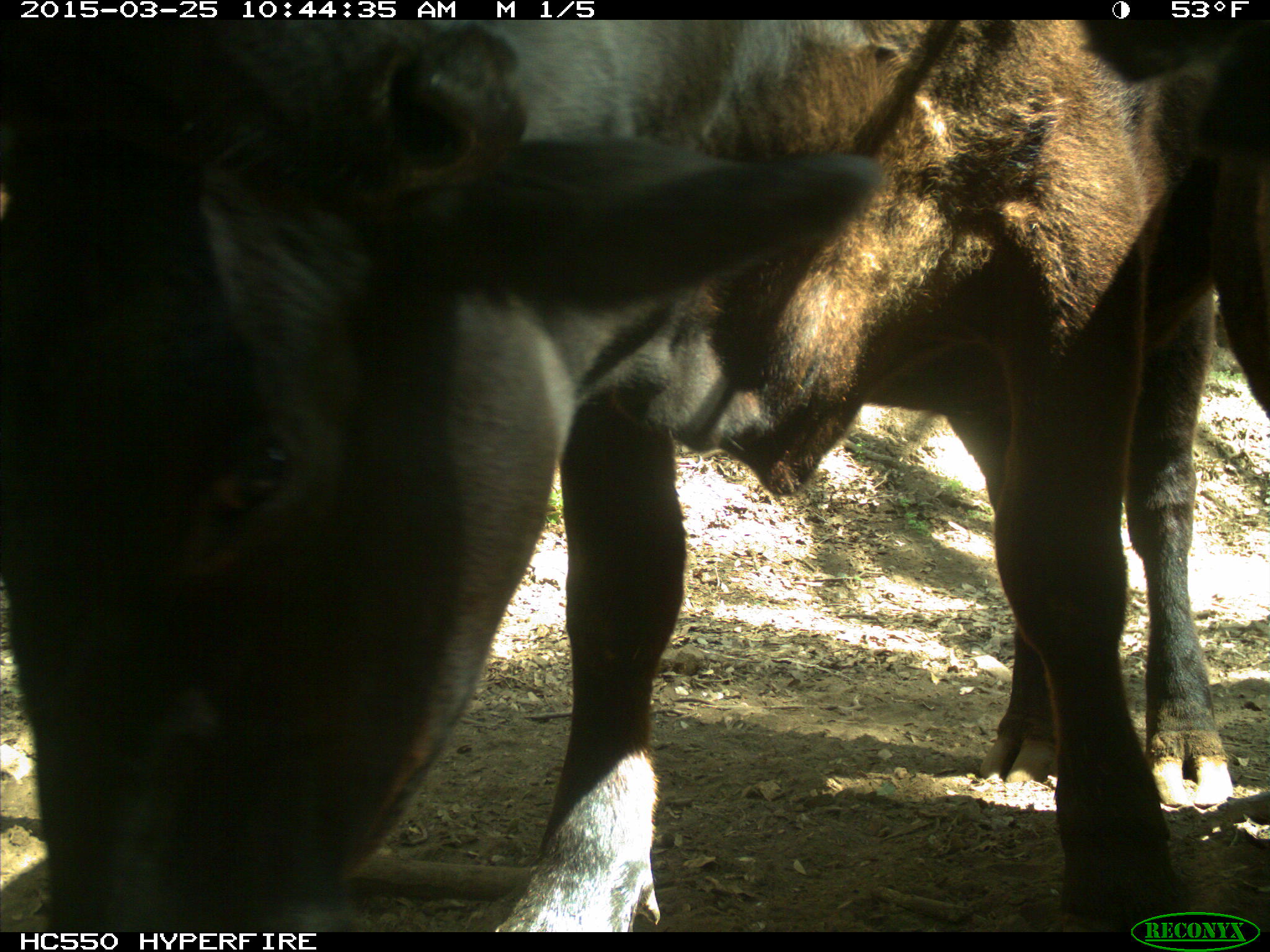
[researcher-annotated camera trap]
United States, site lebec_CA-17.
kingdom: Animalia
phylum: Chordata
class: Mammalia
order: Artiodactyla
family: Bovidae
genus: Bos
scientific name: Bos taurus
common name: domestic cow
Bos taurus (domestic cow).